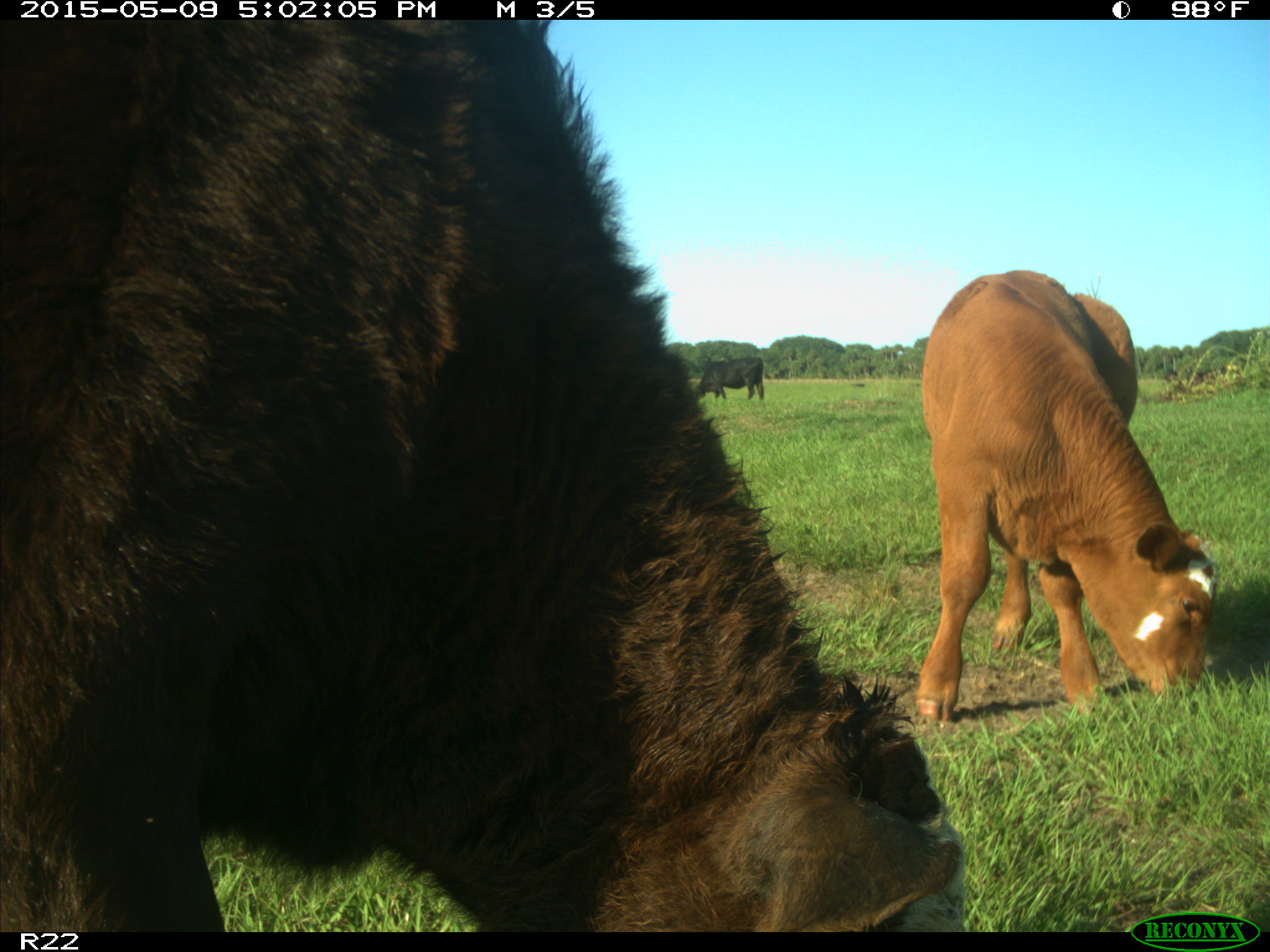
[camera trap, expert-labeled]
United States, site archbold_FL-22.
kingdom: Animalia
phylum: Chordata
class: Mammalia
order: Artiodactyla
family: Bovidae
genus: Bos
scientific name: Bos taurus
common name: domestic cow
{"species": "Bos taurus (domestic cow)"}